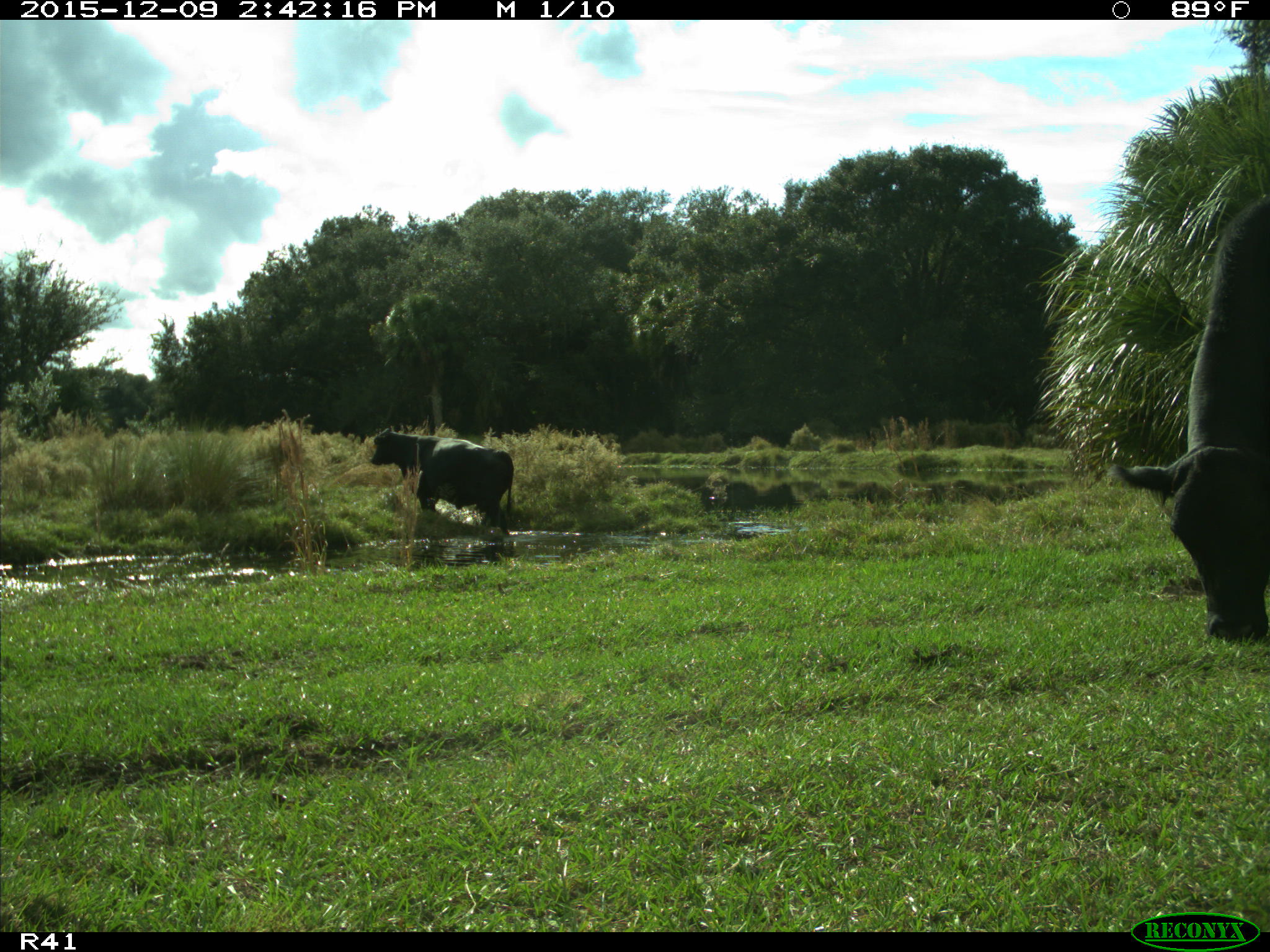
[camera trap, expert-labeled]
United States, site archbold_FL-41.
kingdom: Animalia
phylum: Chordata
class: Mammalia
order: Artiodactyla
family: Bovidae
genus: Bos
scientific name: Bos taurus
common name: domestic cow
Bos taurus (domestic cow).